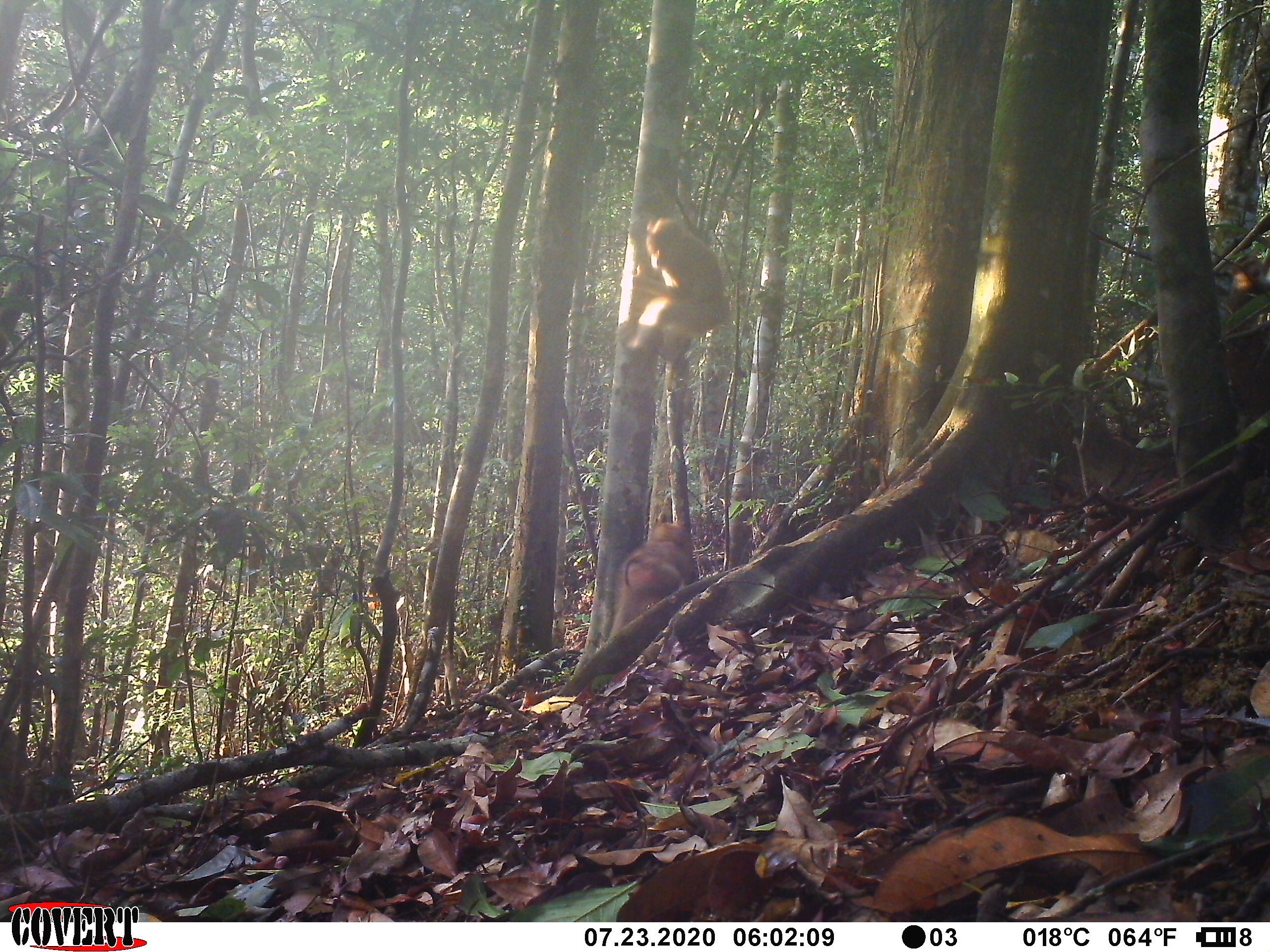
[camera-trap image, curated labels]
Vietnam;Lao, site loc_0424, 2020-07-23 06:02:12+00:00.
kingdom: Animalia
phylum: Chordata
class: Mammalia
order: Primates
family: Cercopithecidae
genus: Macaca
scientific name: Macaca nemestrina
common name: pig-tailed macaque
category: pig tailed macaque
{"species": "pig tailed macaque (pig-tailed macaque) (Macaca nemestrina)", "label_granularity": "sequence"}